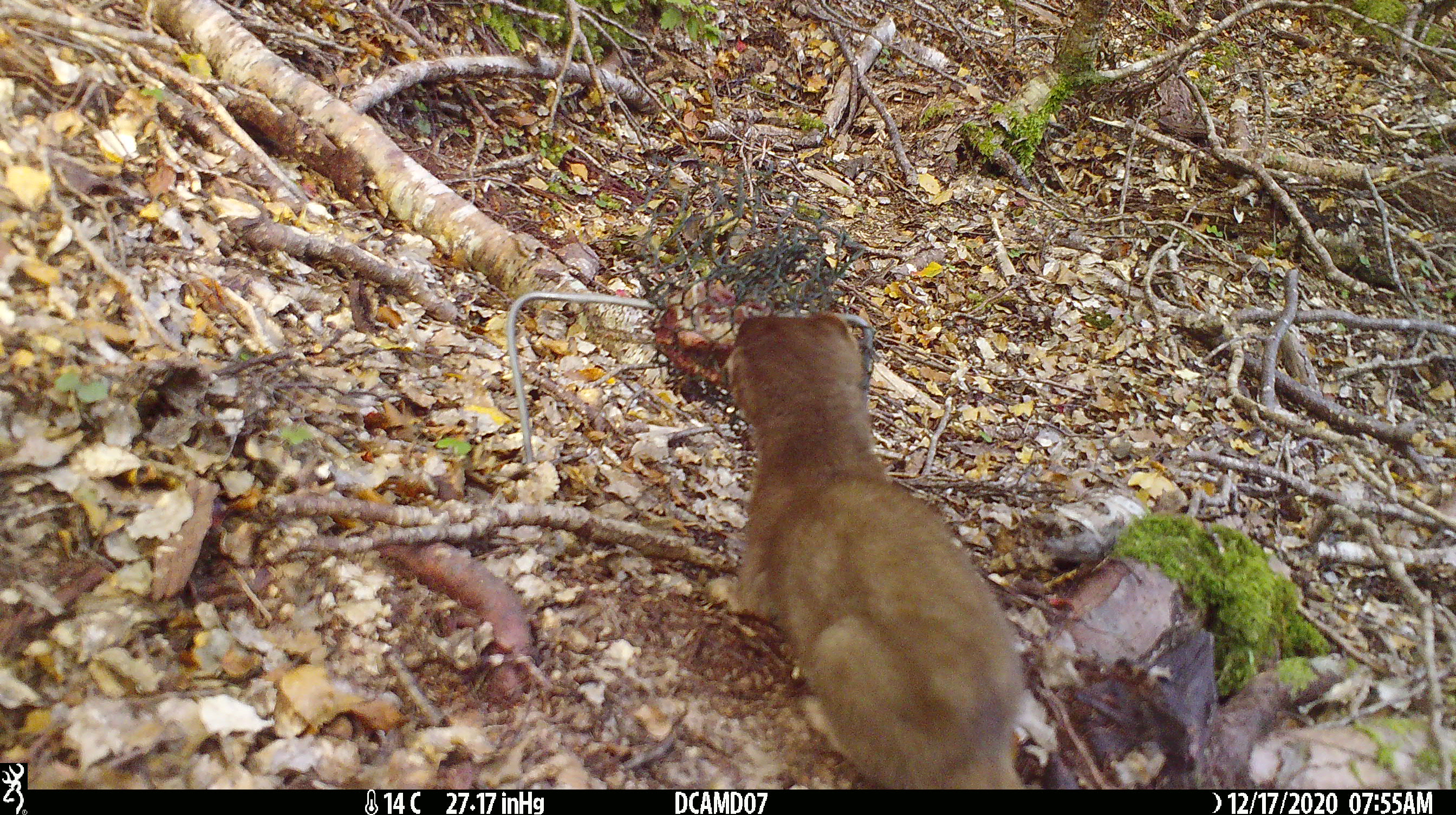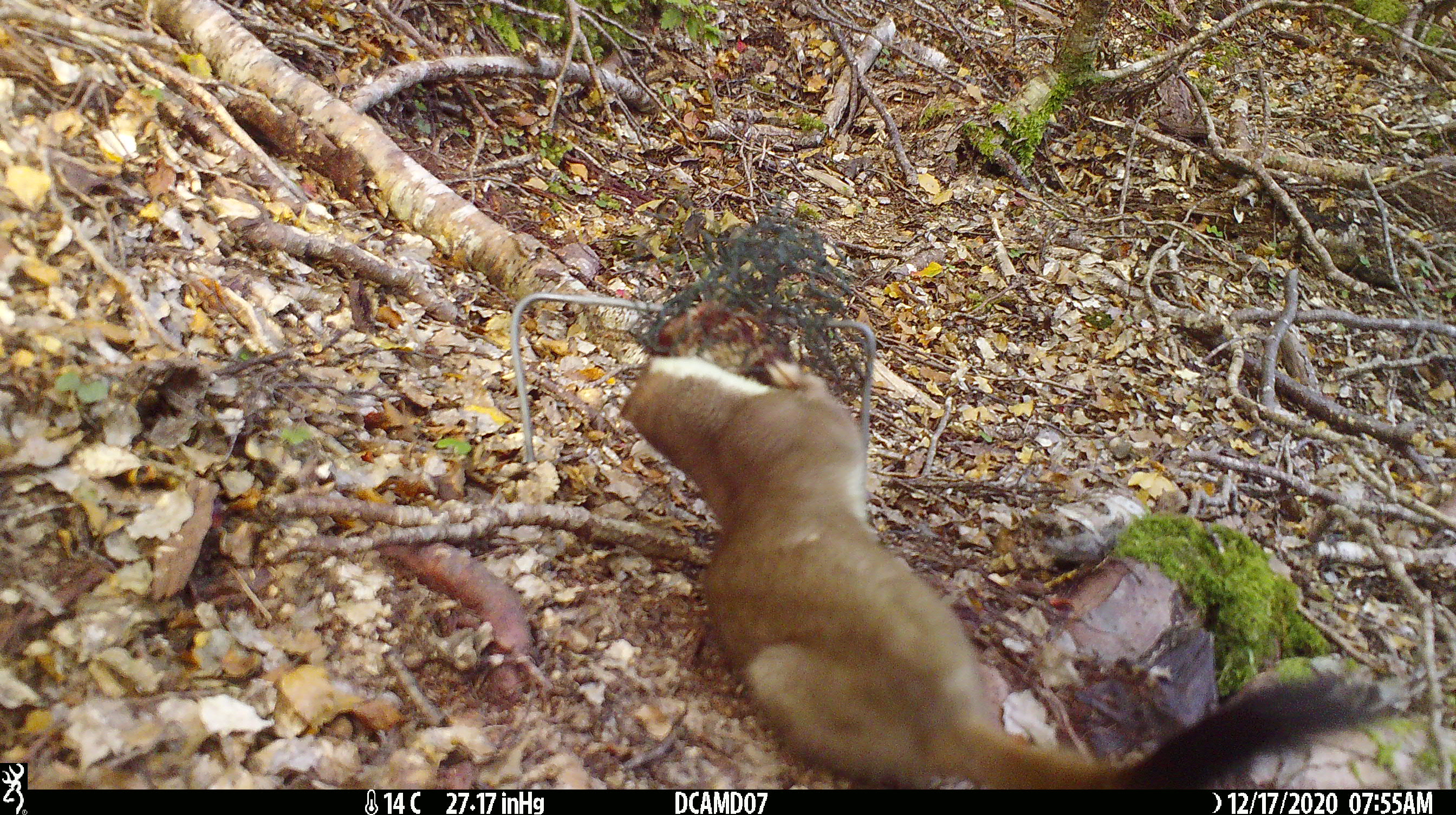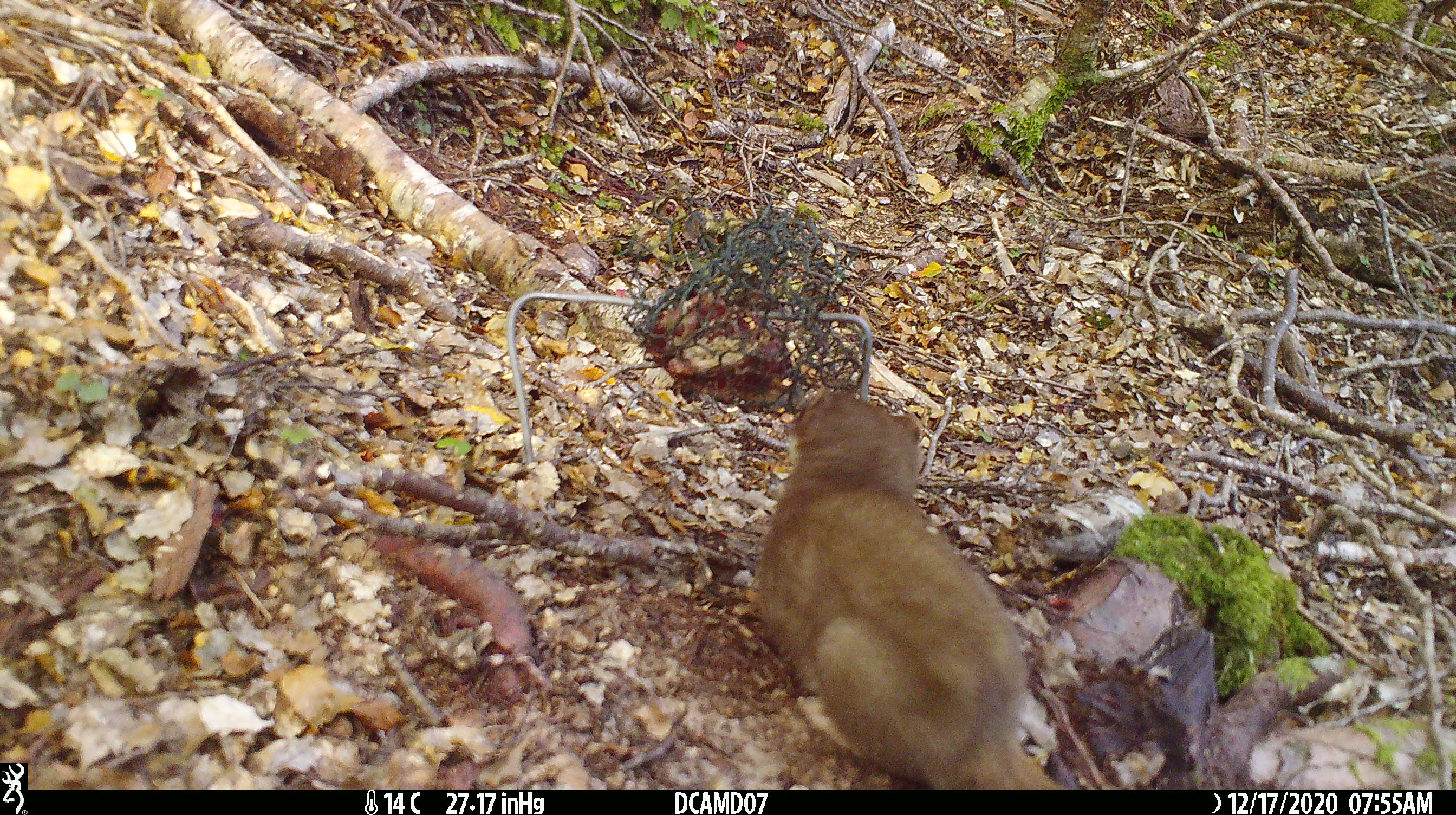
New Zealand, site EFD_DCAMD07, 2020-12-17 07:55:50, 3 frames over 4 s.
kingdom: Animalia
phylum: Chordata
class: Mammalia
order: Carnivora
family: Mustelidae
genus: Mustela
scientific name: Mustela erminea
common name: stoat